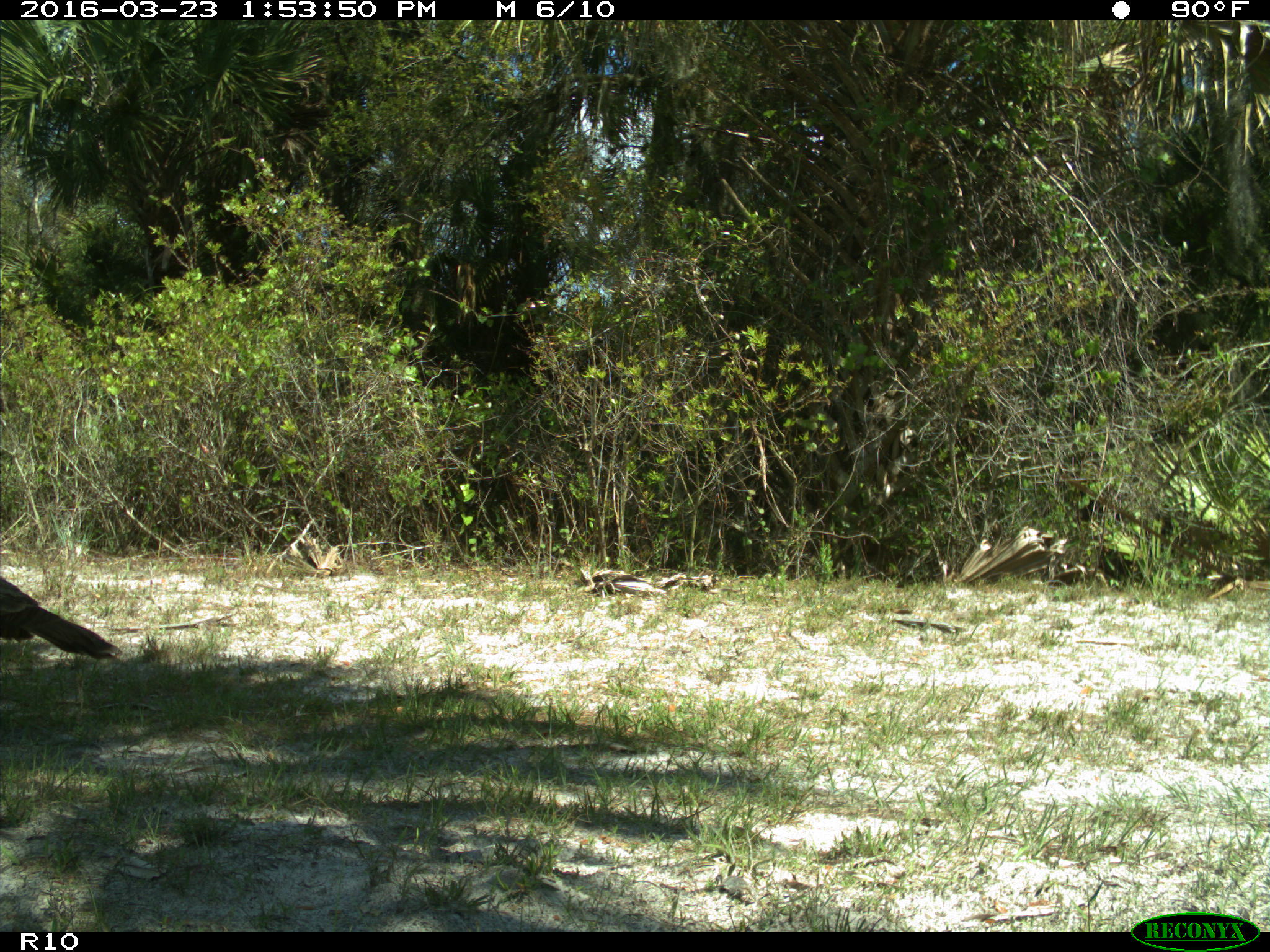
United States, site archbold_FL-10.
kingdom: Animalia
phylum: Chordata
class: Aves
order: Galliformes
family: Phasianidae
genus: Meleagris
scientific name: Meleagris gallopavo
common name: wild turkey